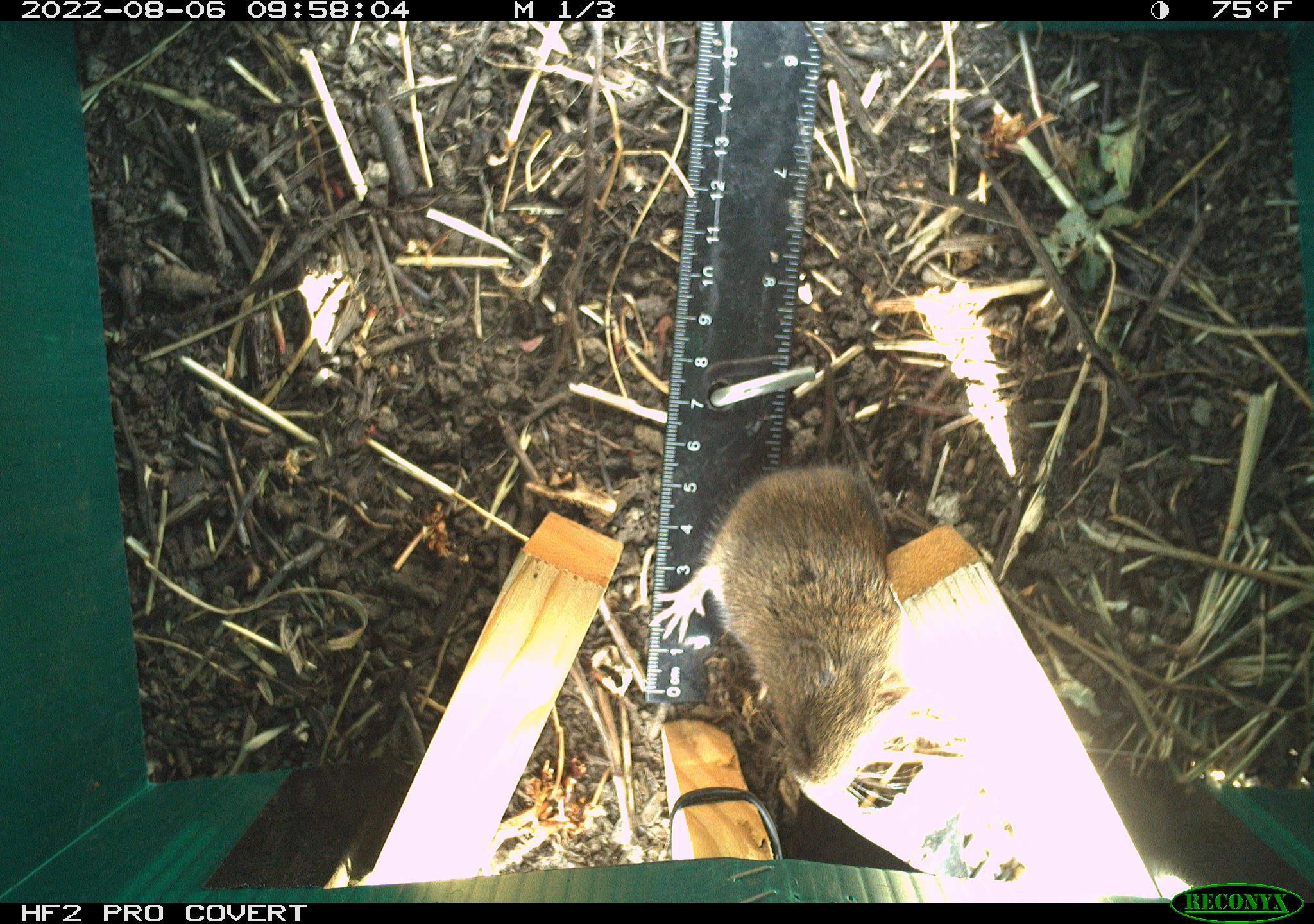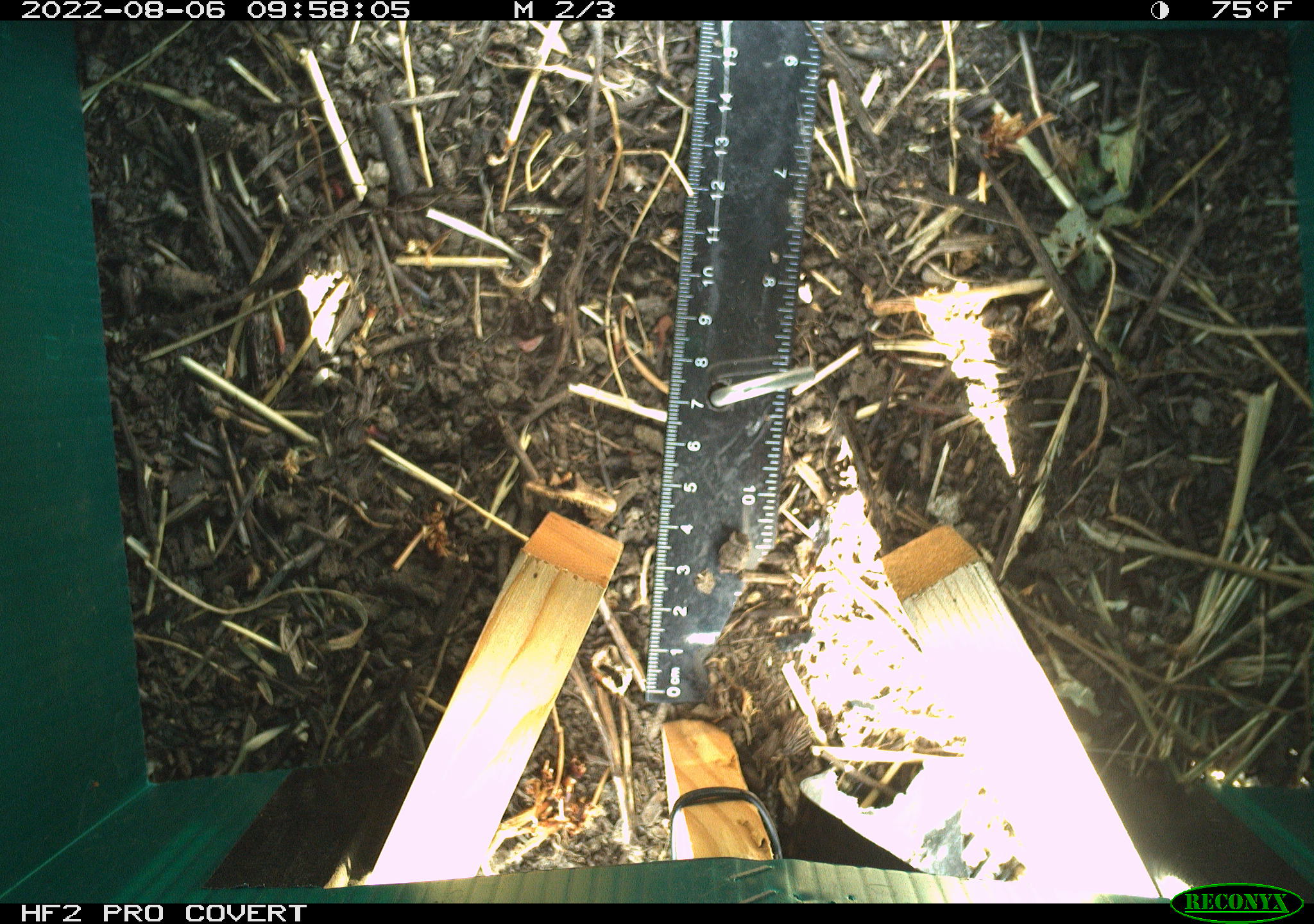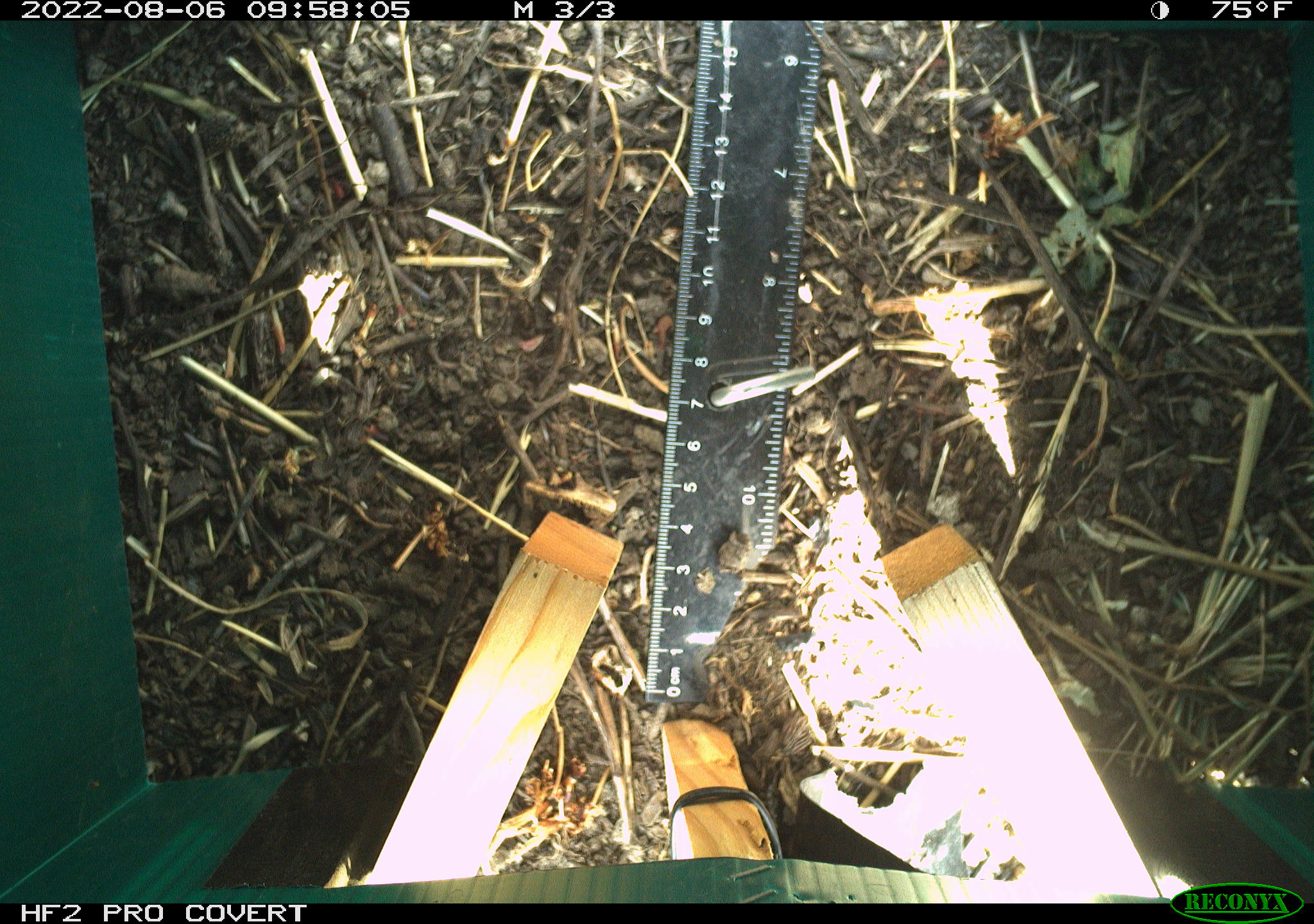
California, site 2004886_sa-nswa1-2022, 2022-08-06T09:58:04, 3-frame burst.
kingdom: Animalia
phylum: Chordata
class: Mammalia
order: Rodentia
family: Cricetidae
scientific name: Cricetidae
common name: hamsters, voles, lemmings, and allies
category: cricetidae family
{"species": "cricetidae family (hamsters, voles, lemmings, and allies) (Cricetidae)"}